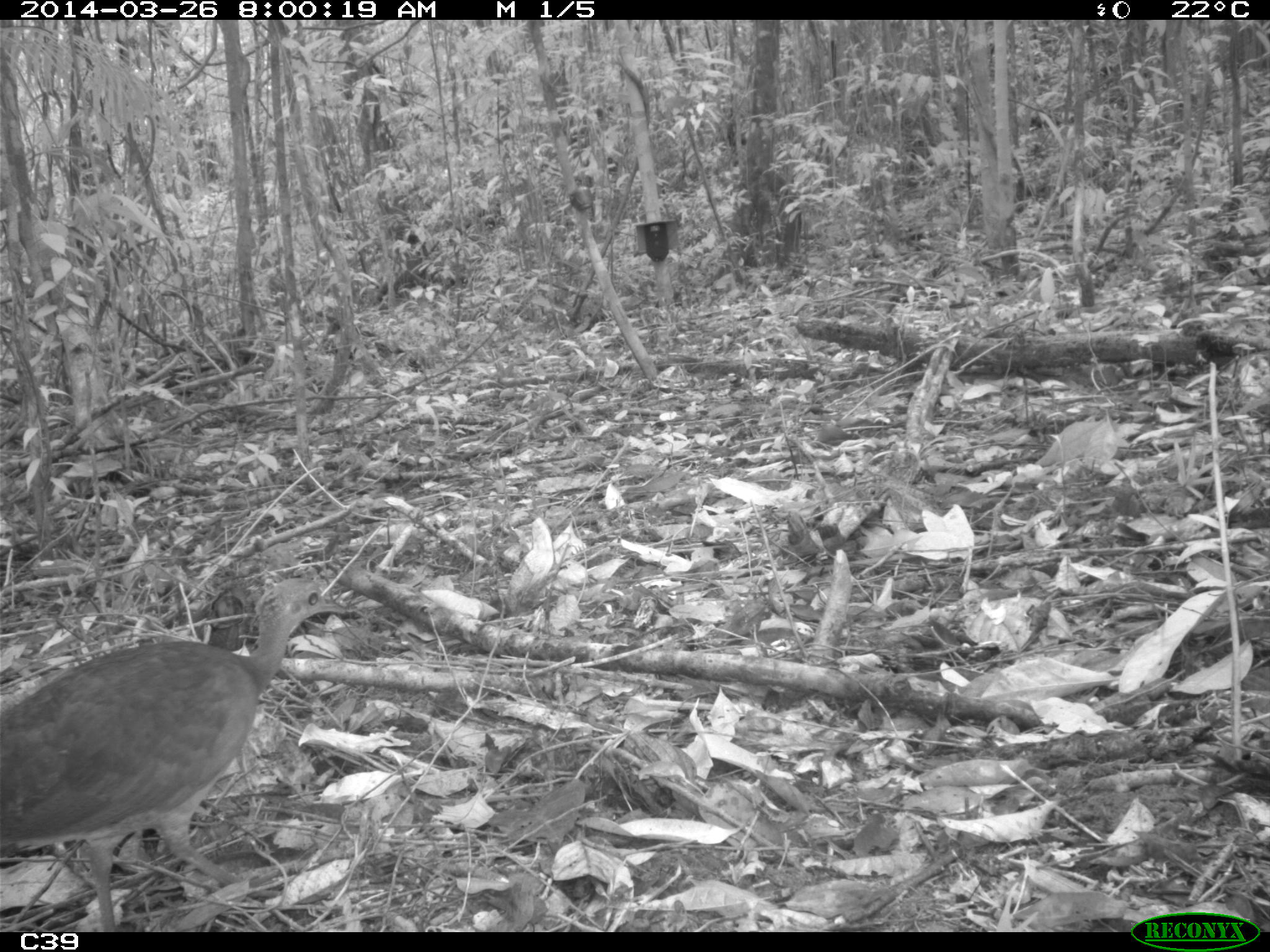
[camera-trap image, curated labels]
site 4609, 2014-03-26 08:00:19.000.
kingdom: Animalia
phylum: Chordata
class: Aves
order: Tinamiformes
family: Tinamidae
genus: Crypturellus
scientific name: Crypturellus soui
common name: little tinamou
Crypturellus soui (little tinamou), count 1, age adult.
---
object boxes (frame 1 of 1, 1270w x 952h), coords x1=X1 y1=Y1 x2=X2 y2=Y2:
crypturellus soui: x1=0 y1=578 x2=347 y2=931